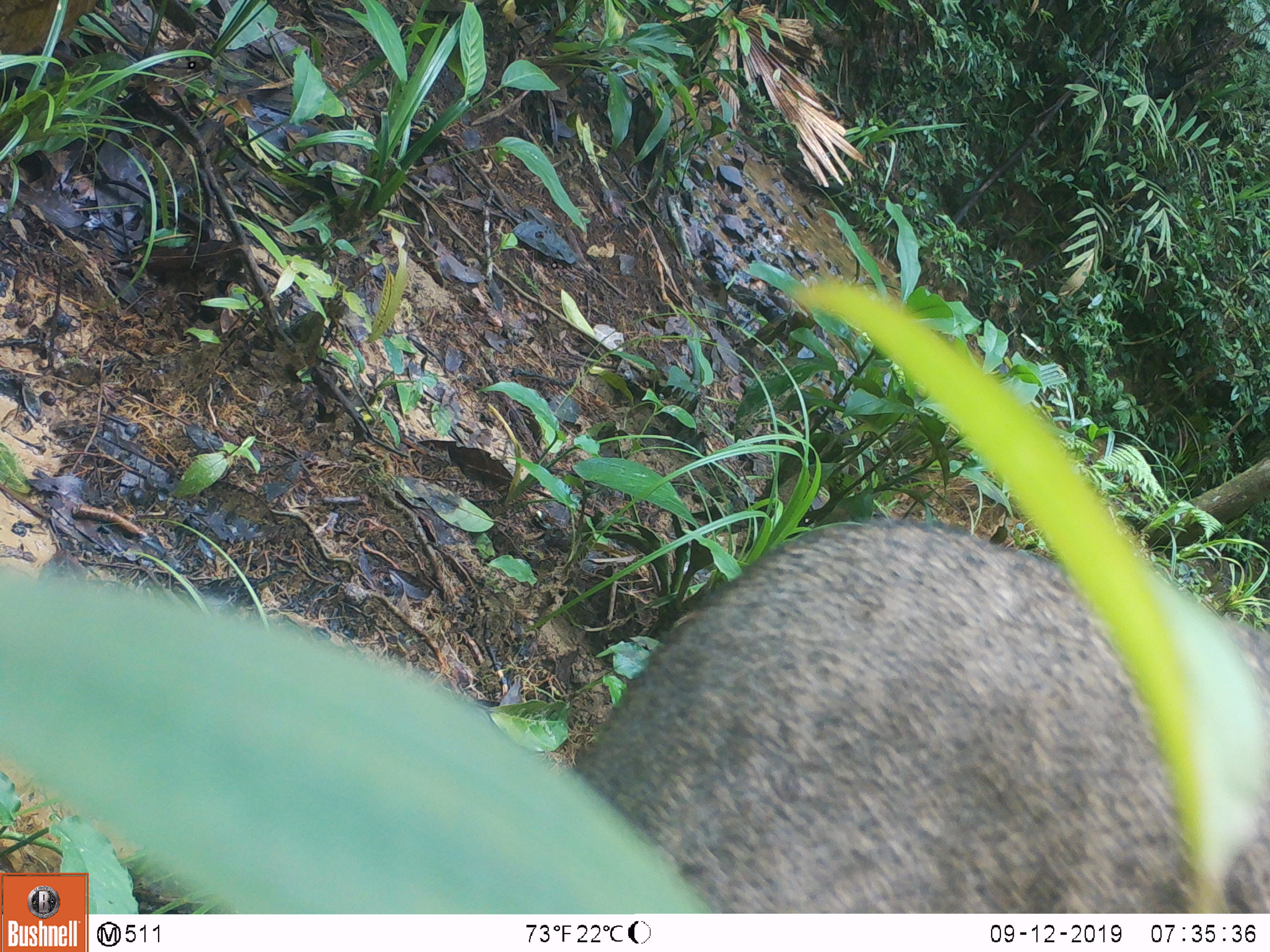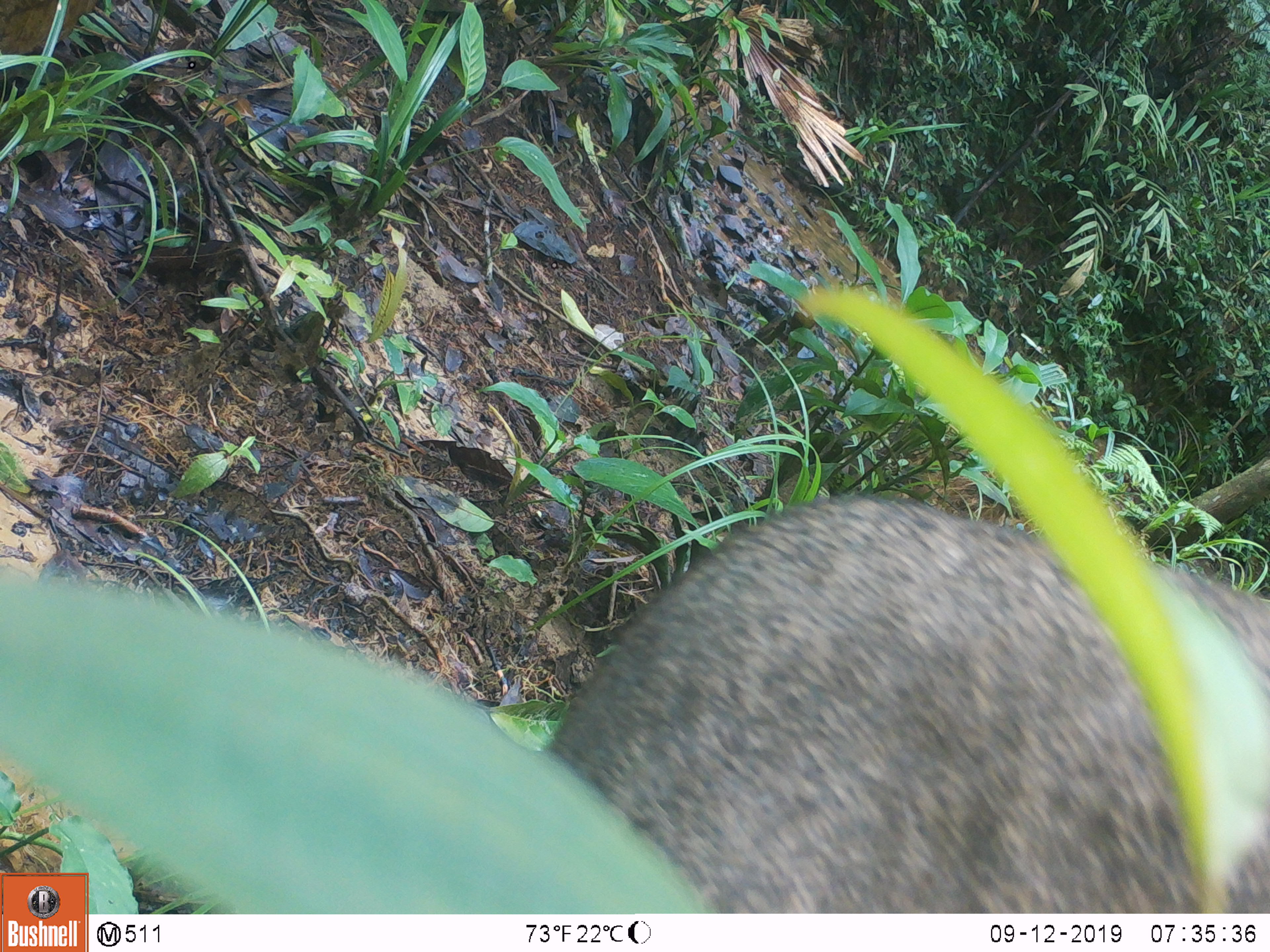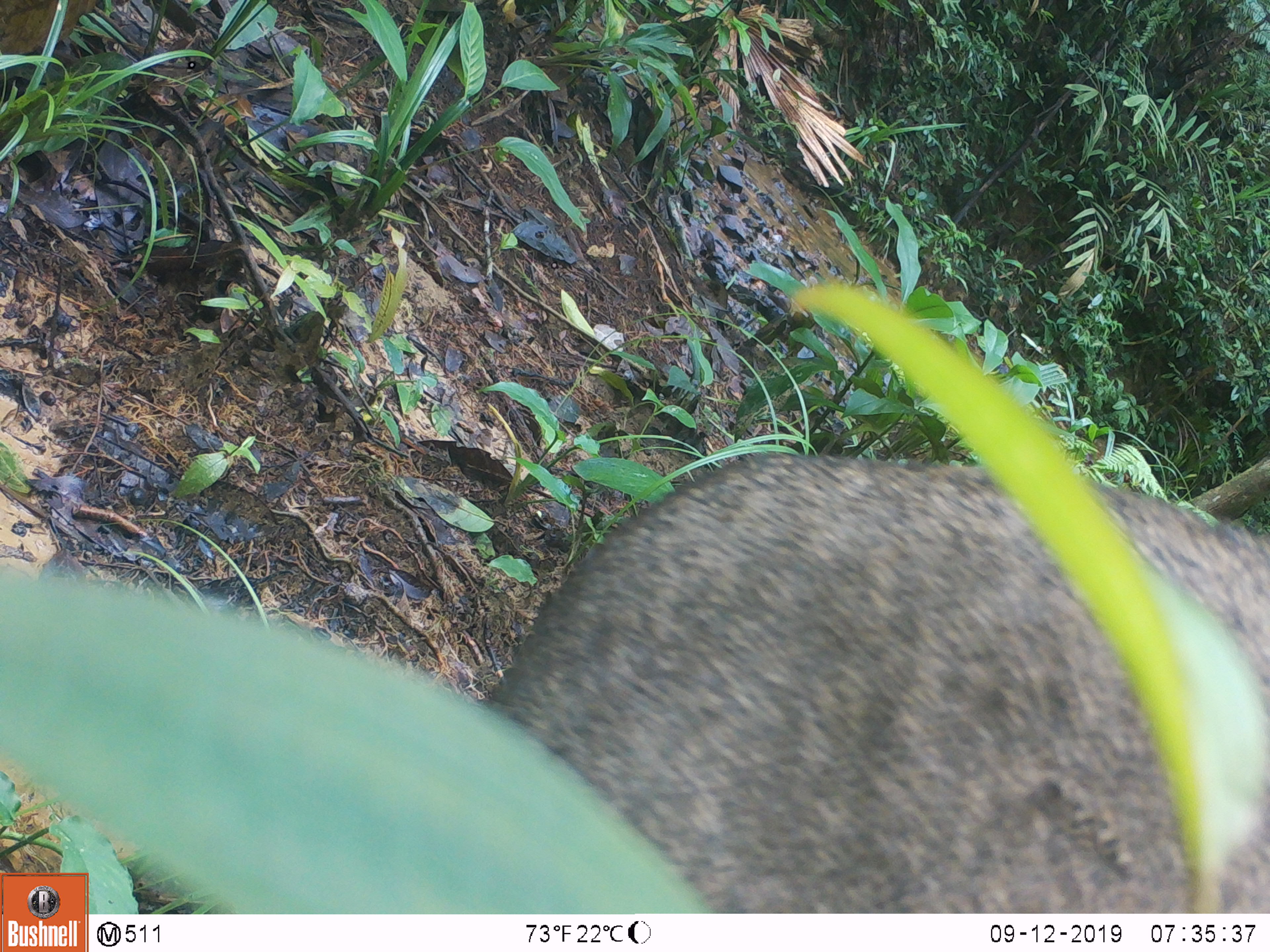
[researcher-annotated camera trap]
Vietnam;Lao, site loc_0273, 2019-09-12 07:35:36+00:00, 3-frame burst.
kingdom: Animalia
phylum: Chordata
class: Mammalia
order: Artiodactyla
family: Suidae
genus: Sus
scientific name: Sus scrofa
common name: eurasian wild pig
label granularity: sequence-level